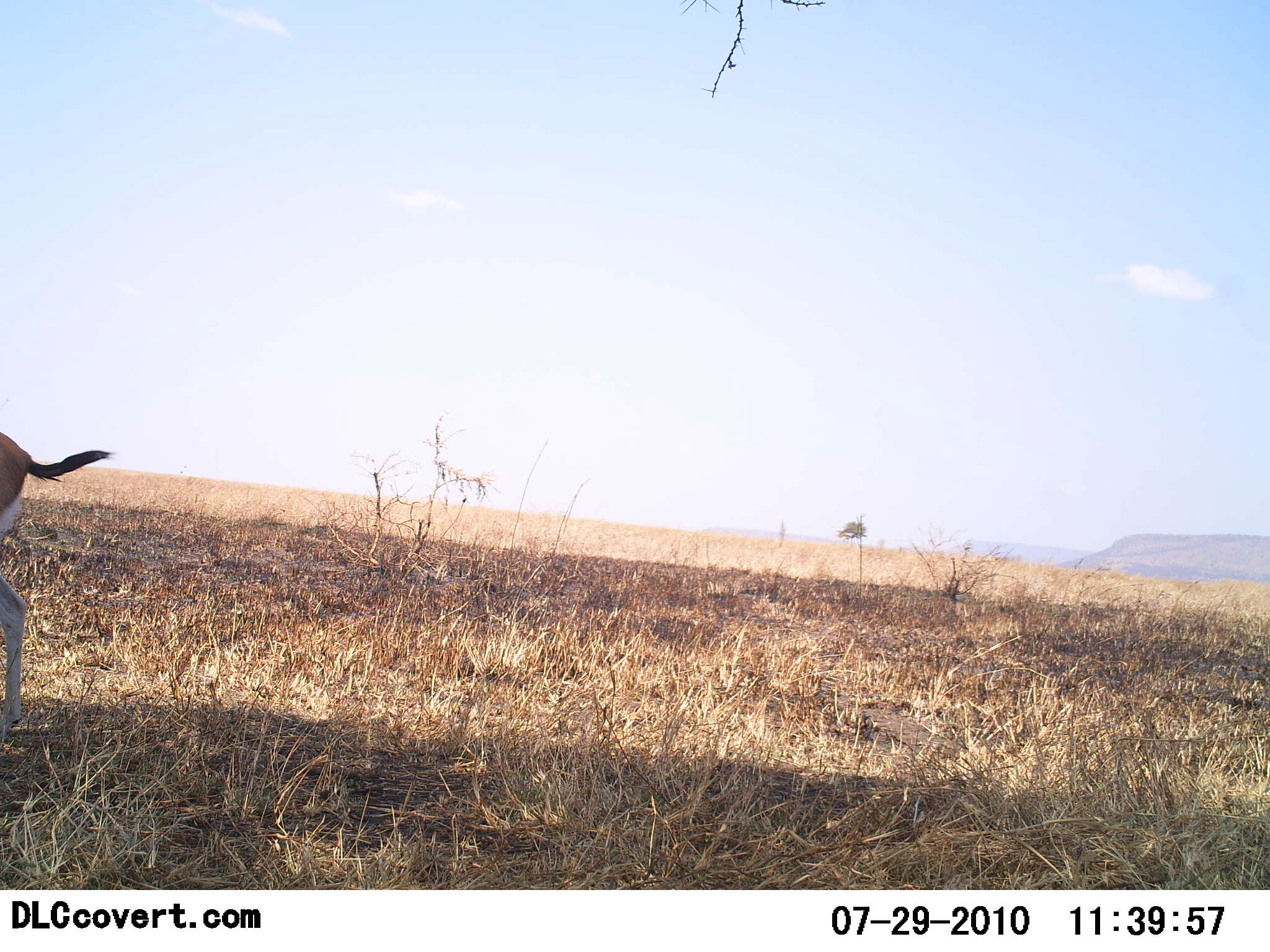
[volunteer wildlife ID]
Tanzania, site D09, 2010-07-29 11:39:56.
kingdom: Animalia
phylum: Chordata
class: Mammalia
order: Artiodactyla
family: Bovidae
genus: Eudorcas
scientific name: Eudorcas thomsonii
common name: thomson's gazelle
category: gazellethomsons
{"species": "gazellethomsons (thomson's gazelle) (Eudorcas thomsonii)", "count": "1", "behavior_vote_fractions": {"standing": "54%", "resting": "0%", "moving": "46%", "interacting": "0%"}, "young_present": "0%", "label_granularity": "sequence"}